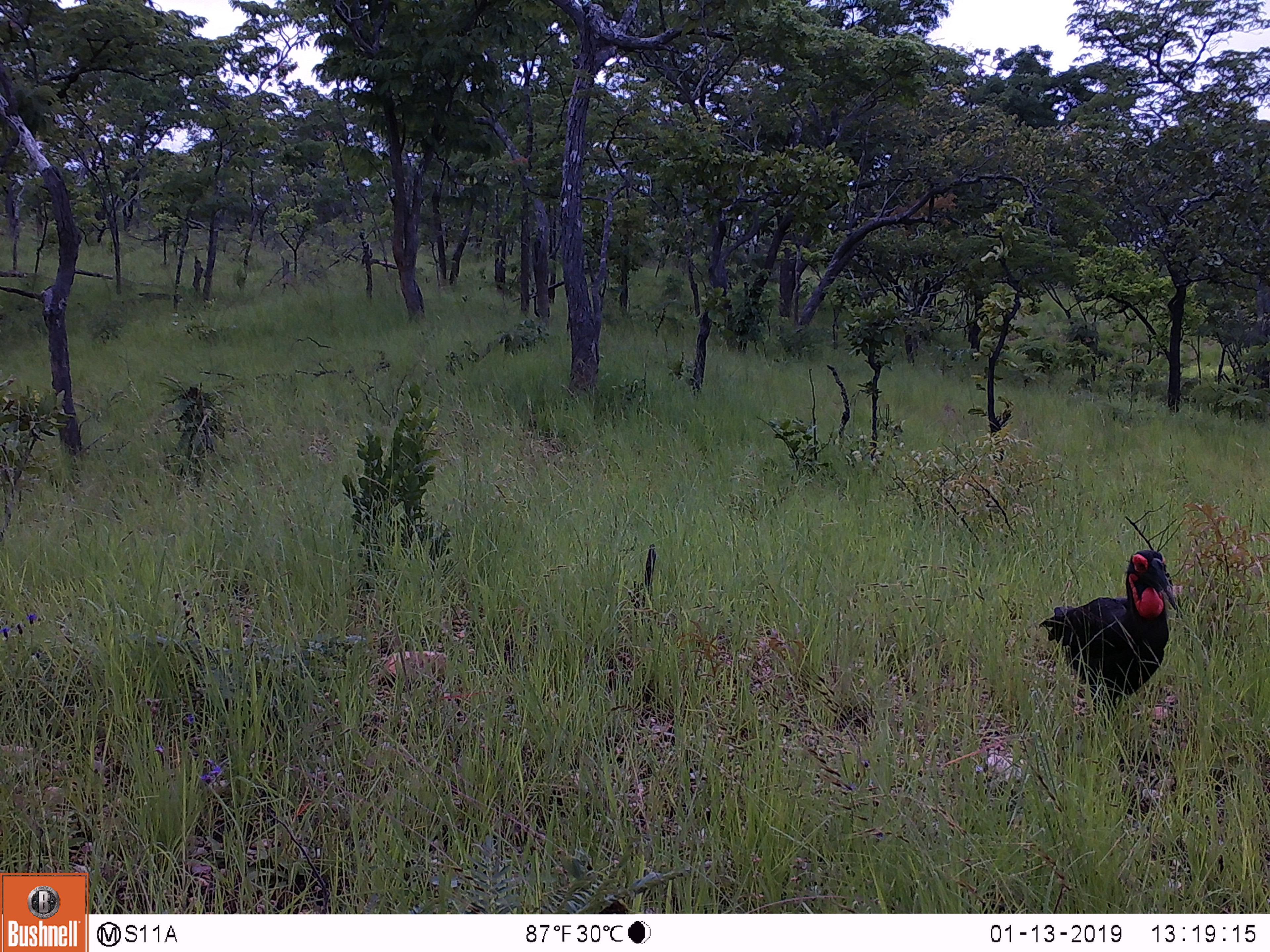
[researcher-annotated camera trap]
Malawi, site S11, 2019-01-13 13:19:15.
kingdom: Animalia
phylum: Chordata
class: Aves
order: Bucerotiformes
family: Bucorvidae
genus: Bucorvus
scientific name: Bucorvus leadbeateri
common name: southern ground hornbill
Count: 1.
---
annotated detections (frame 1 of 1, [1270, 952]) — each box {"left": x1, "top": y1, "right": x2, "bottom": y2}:
southern ground hornbill: {"left": 1039, "top": 533, "right": 1191, "bottom": 716}